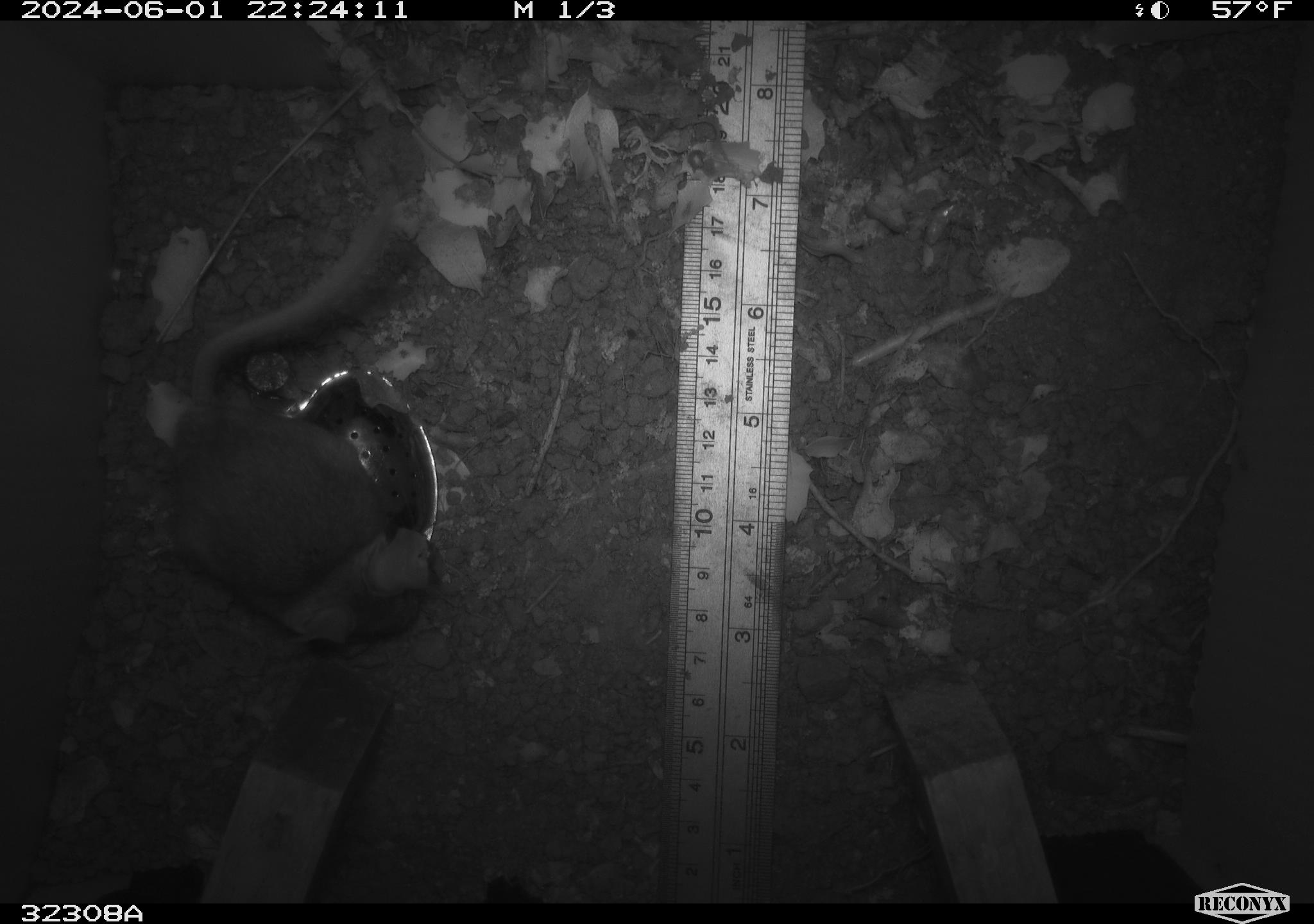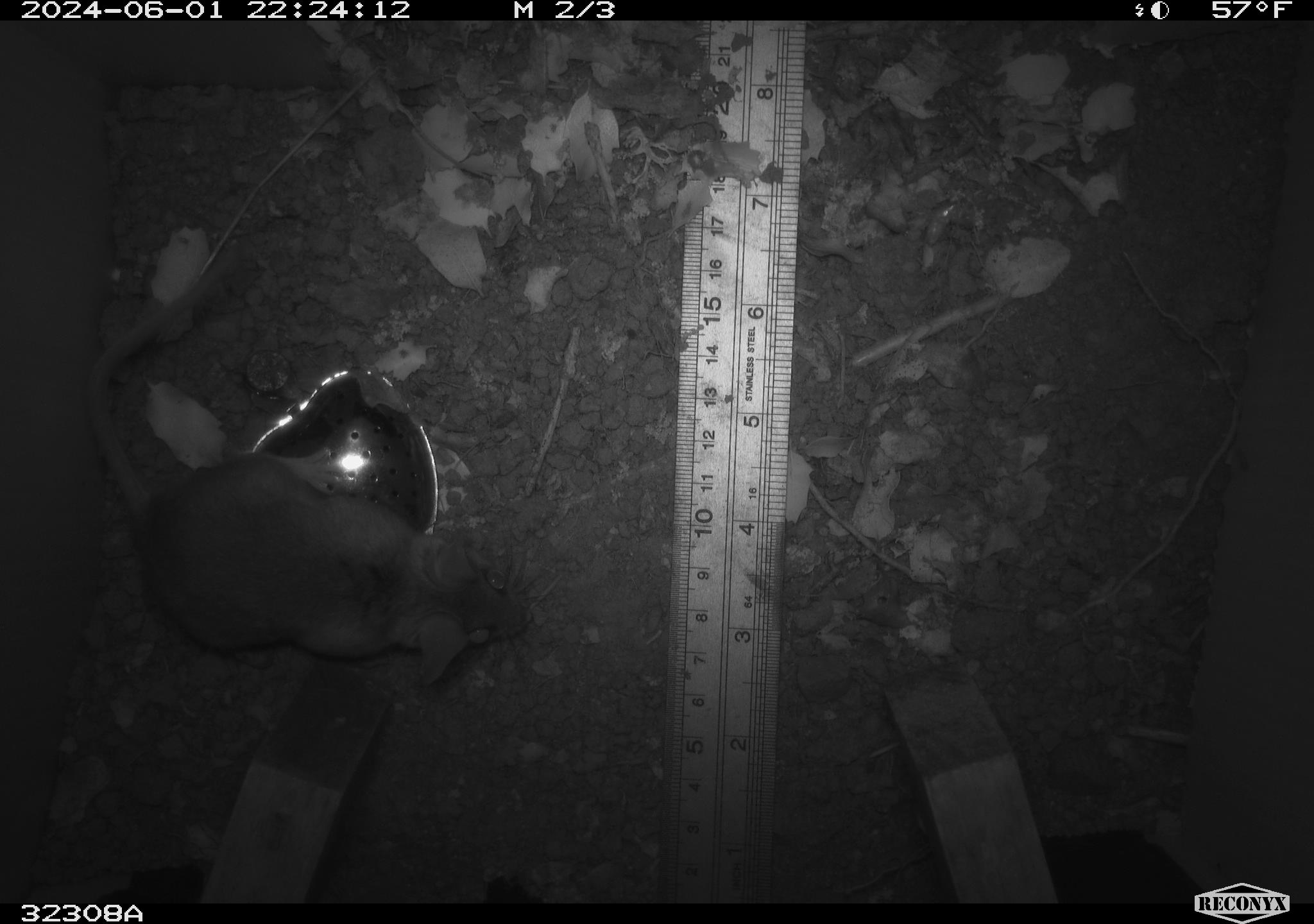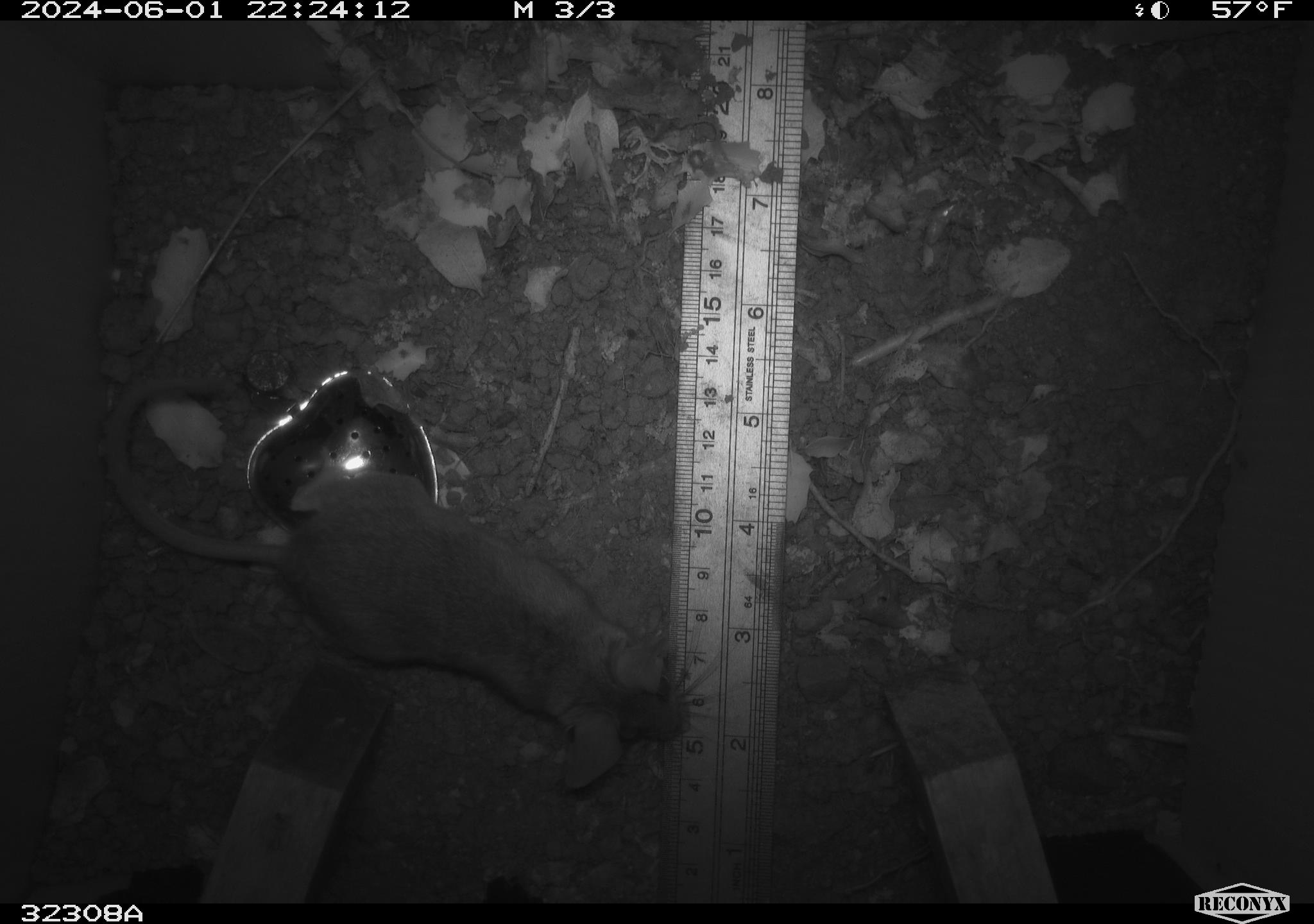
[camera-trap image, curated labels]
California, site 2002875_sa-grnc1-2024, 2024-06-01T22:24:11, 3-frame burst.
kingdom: Animalia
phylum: Chordata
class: Mammalia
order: Rodentia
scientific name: Rodentia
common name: rodent